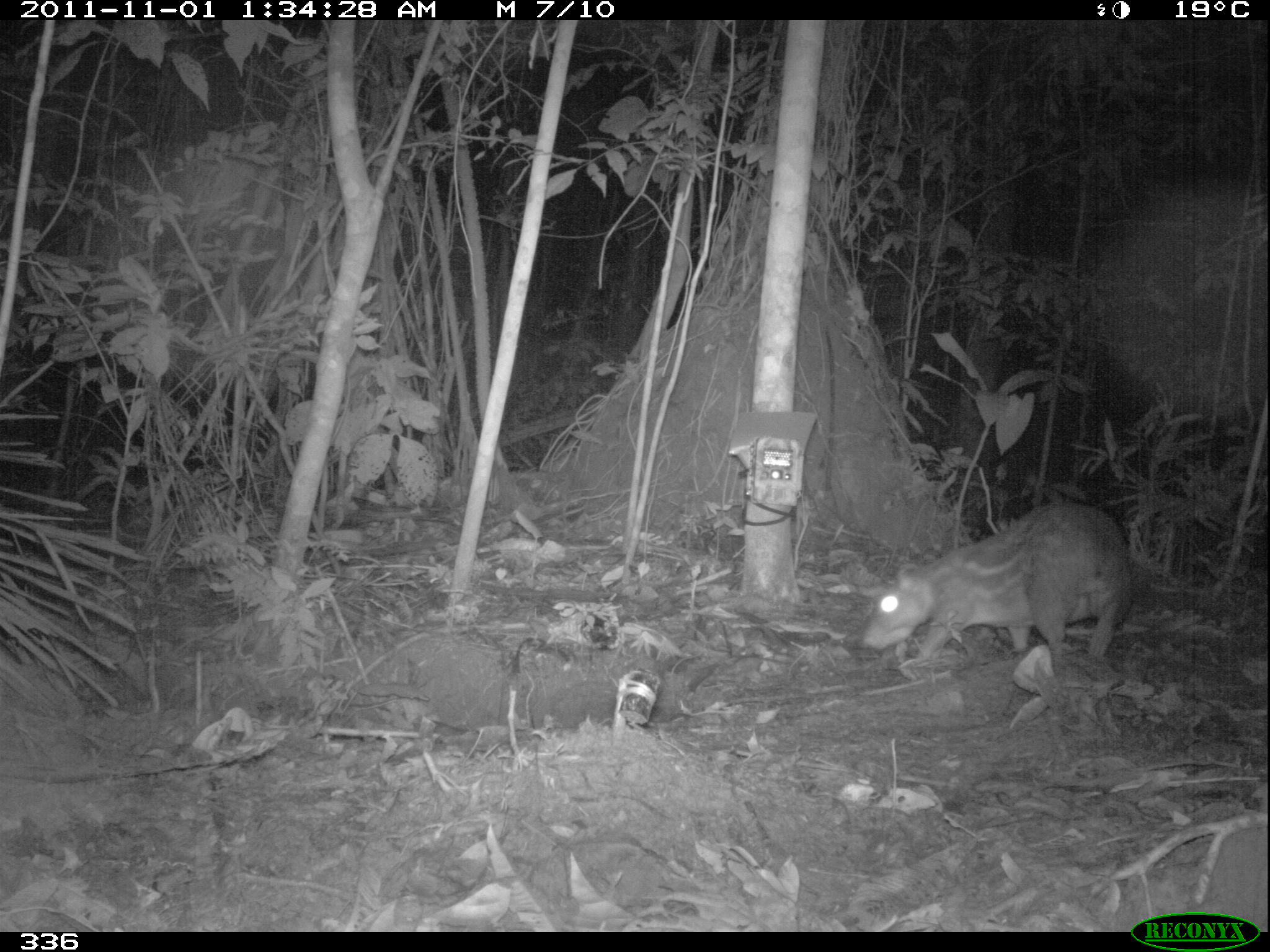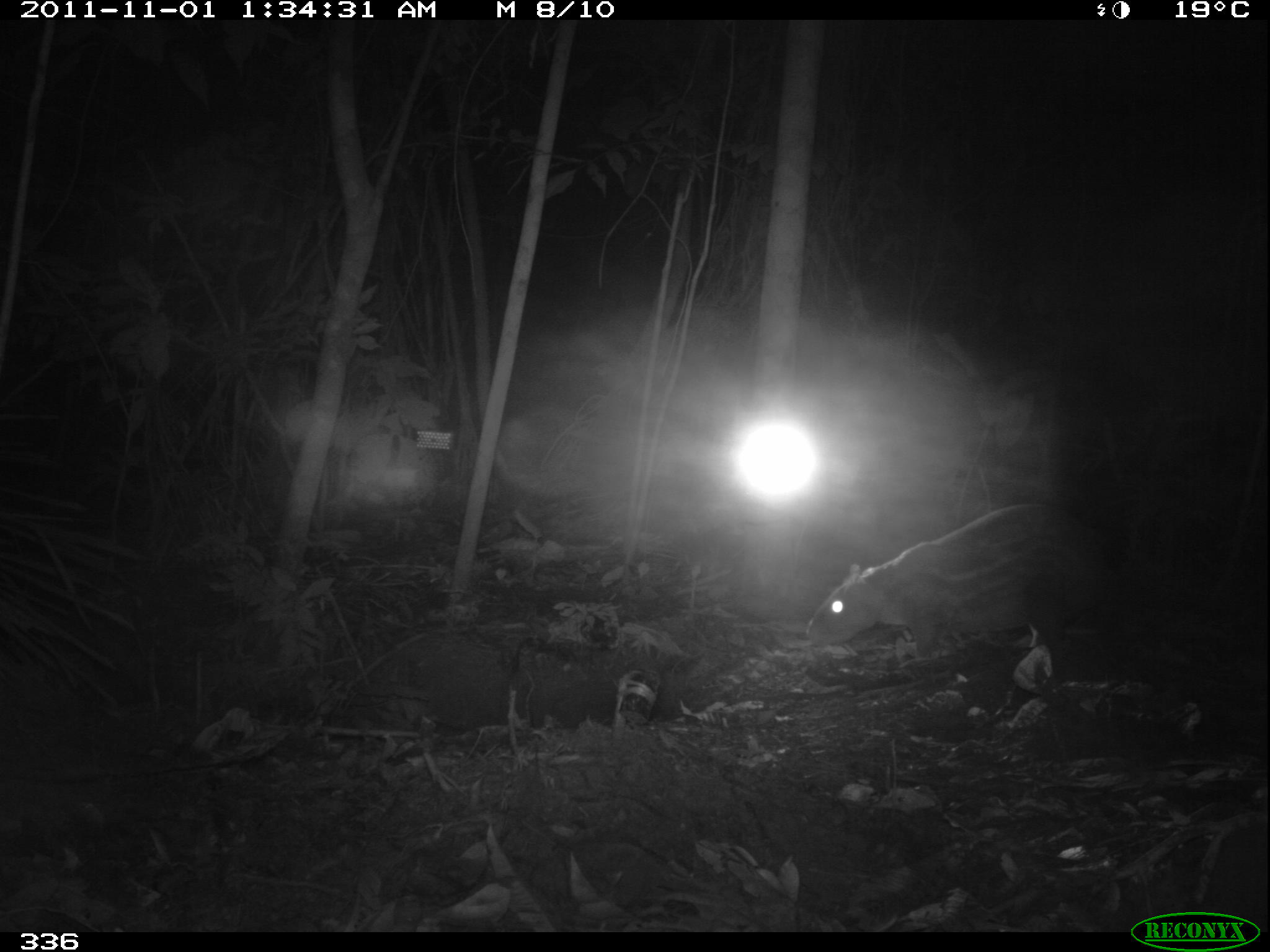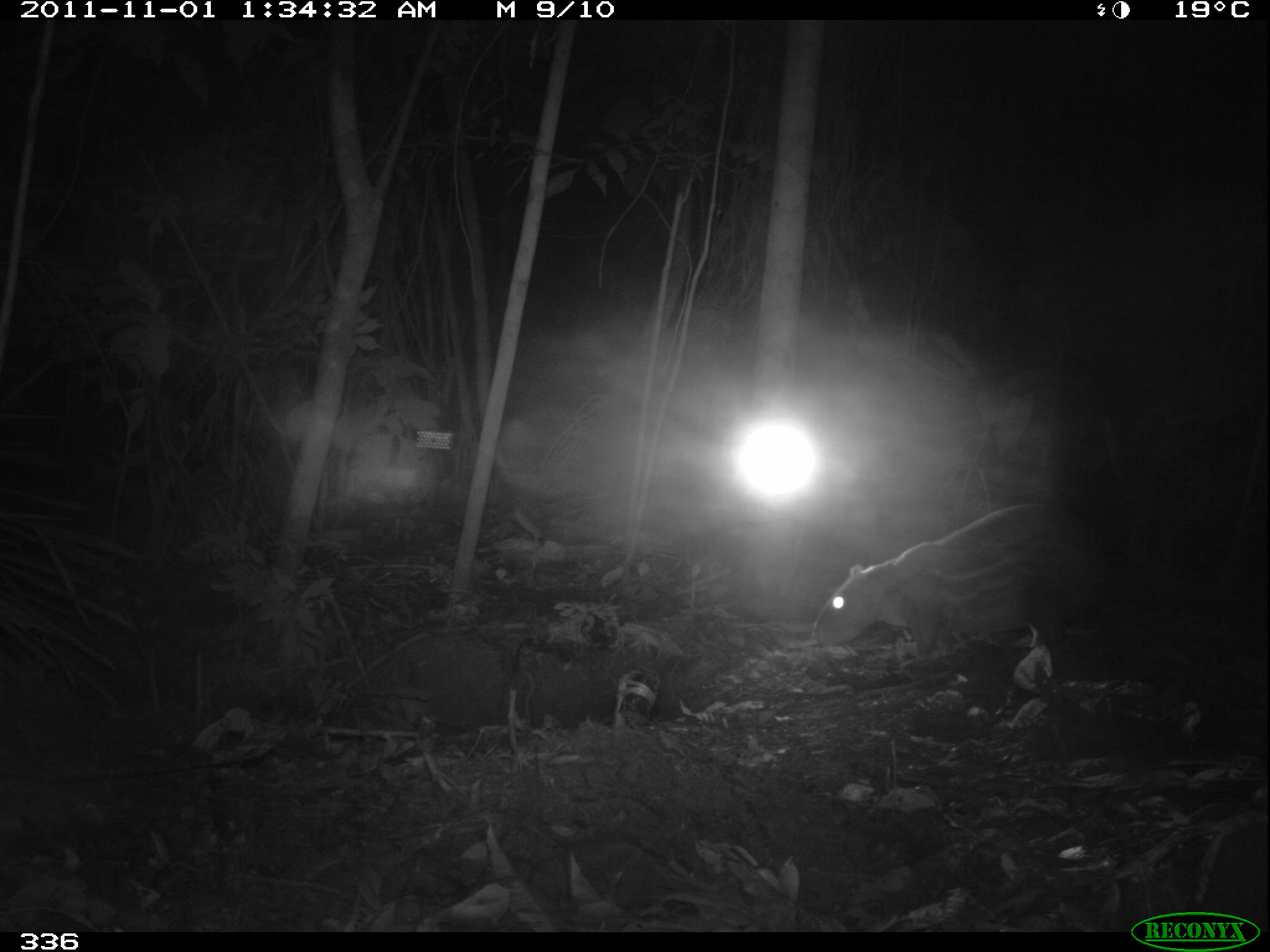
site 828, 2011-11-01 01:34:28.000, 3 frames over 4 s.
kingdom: Animalia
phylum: Chordata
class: Mammalia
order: Rodentia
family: Cuniculidae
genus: Cuniculus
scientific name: Cuniculus paca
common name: spotted paca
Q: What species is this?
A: Cuniculus paca (spotted paca).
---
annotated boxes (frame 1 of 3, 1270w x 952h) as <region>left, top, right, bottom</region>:
cuniculus paca: <region>861, 500, 1132, 668</region>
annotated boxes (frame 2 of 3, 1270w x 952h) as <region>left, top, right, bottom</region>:
cuniculus paca: <region>803, 501, 1122, 687</region>